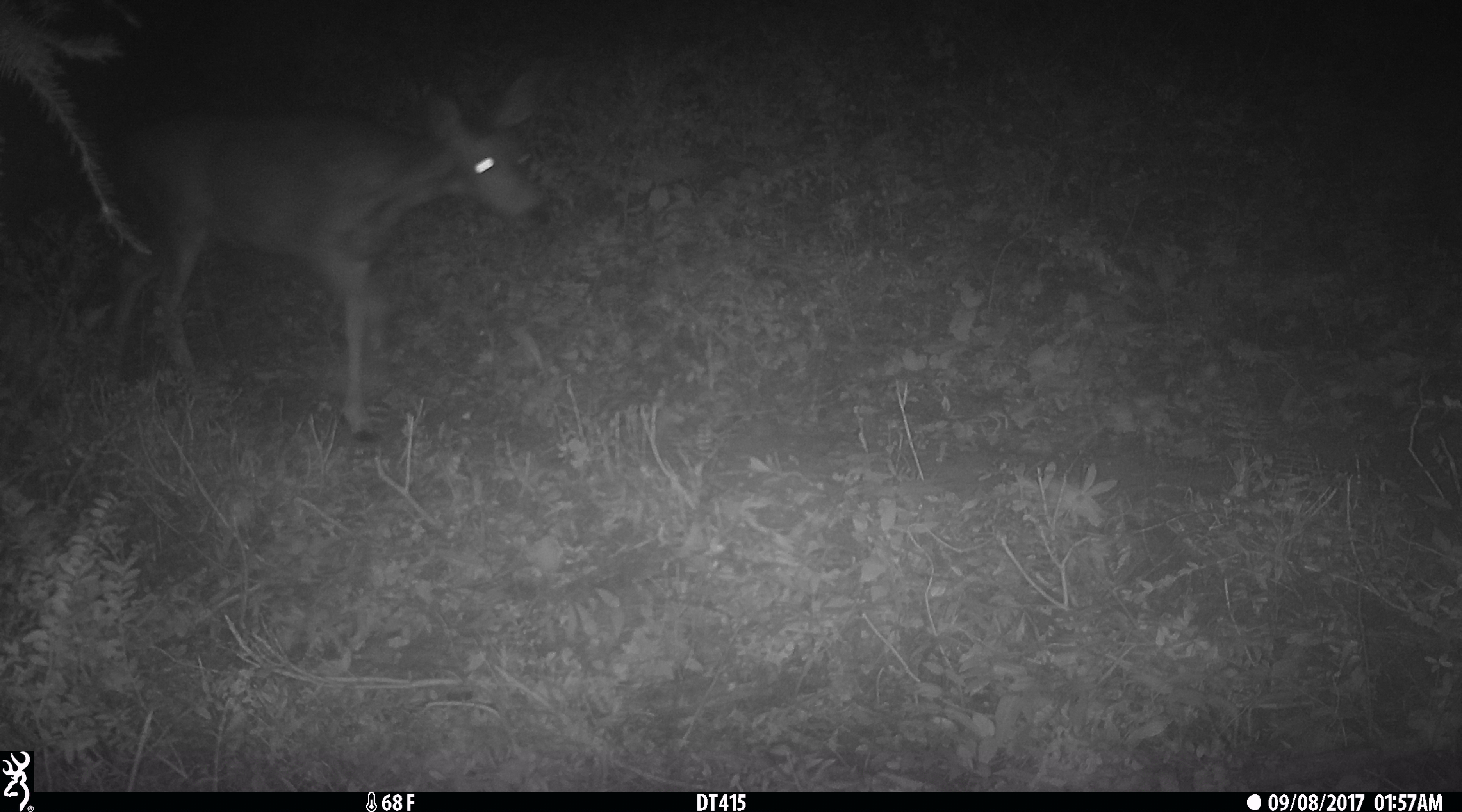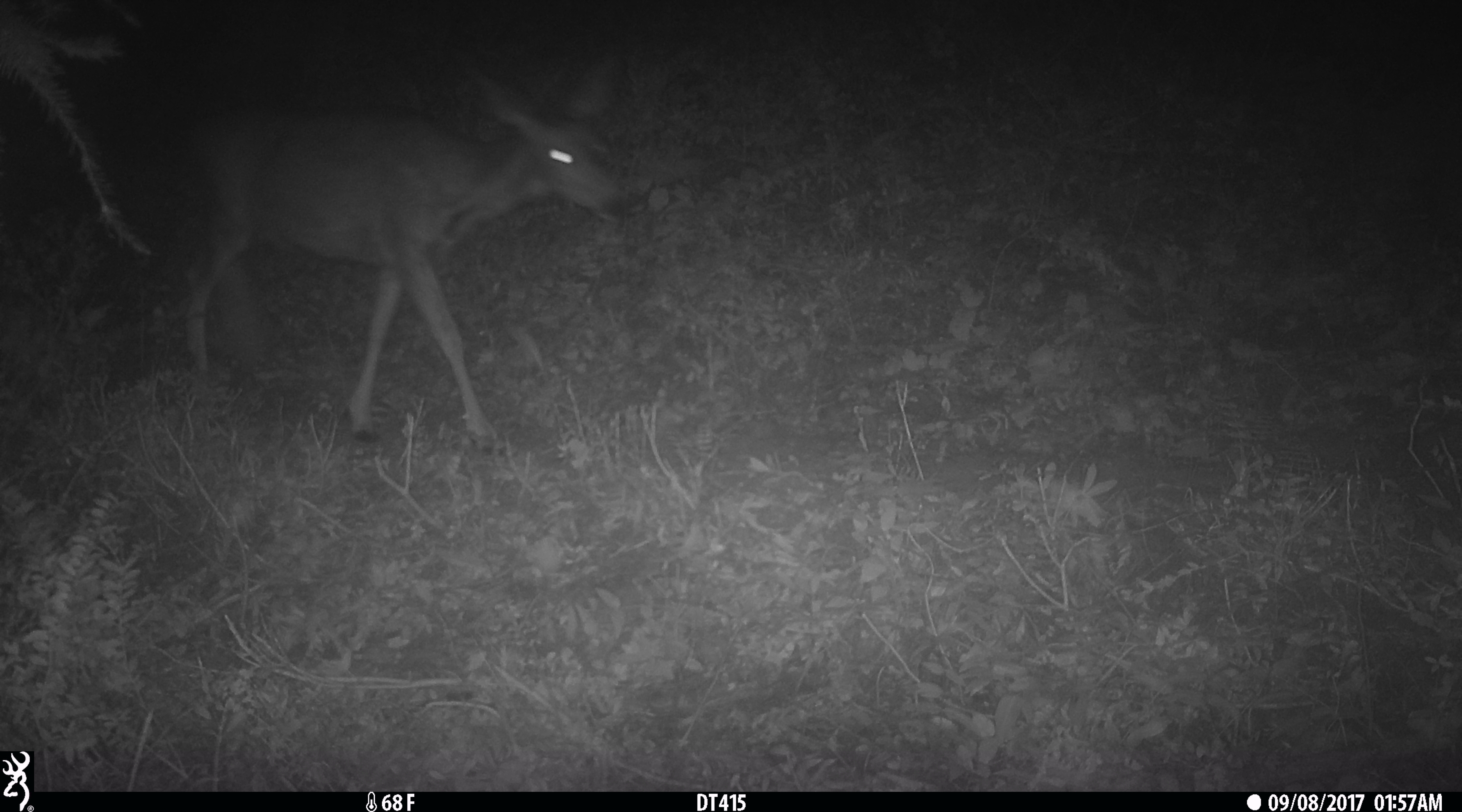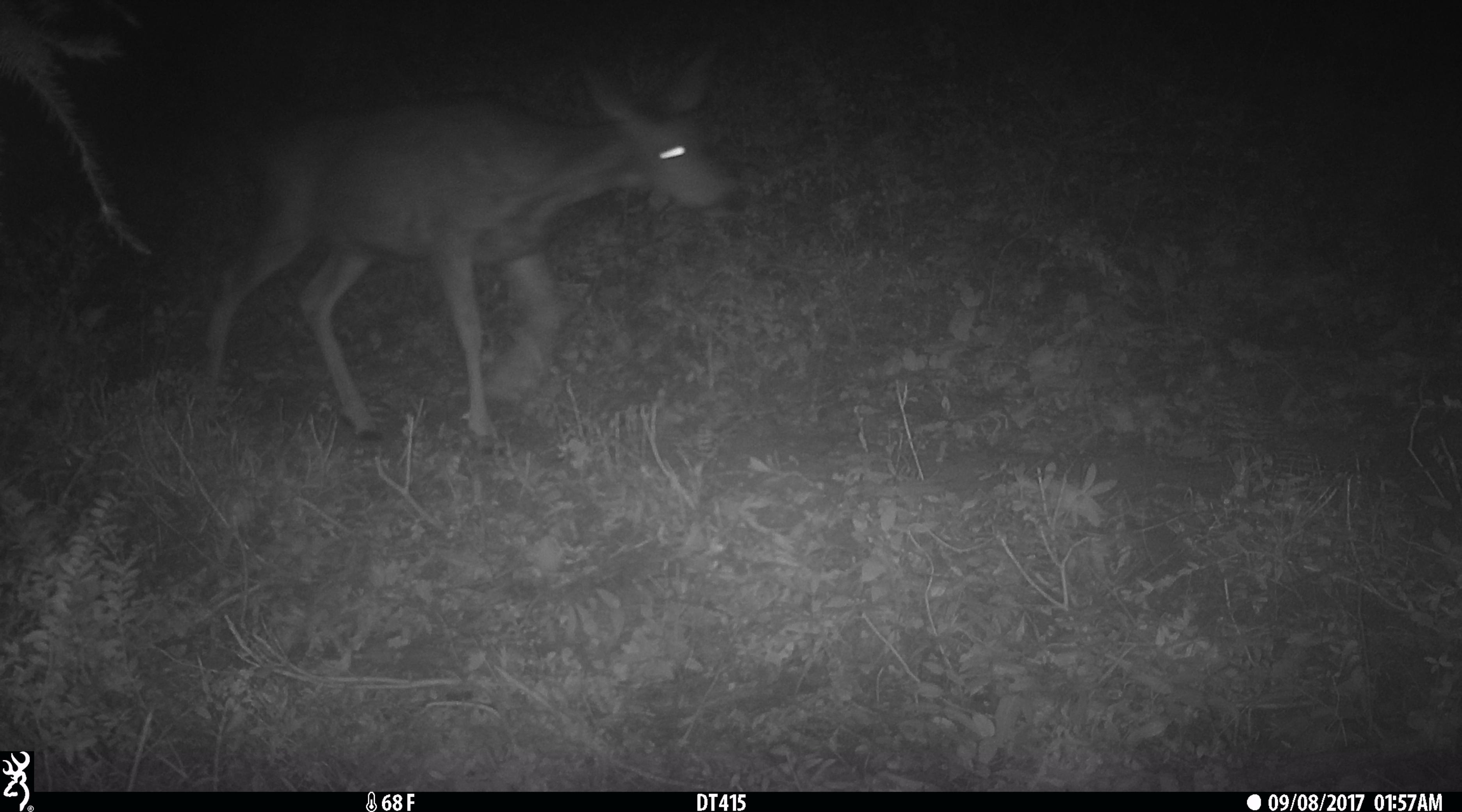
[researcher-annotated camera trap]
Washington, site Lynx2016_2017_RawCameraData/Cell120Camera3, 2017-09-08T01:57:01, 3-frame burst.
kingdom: Animalia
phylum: Chordata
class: Mammalia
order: Artiodactyla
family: Cervidae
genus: Odocoileus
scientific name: Odocoileus hemionus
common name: mule deer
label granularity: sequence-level